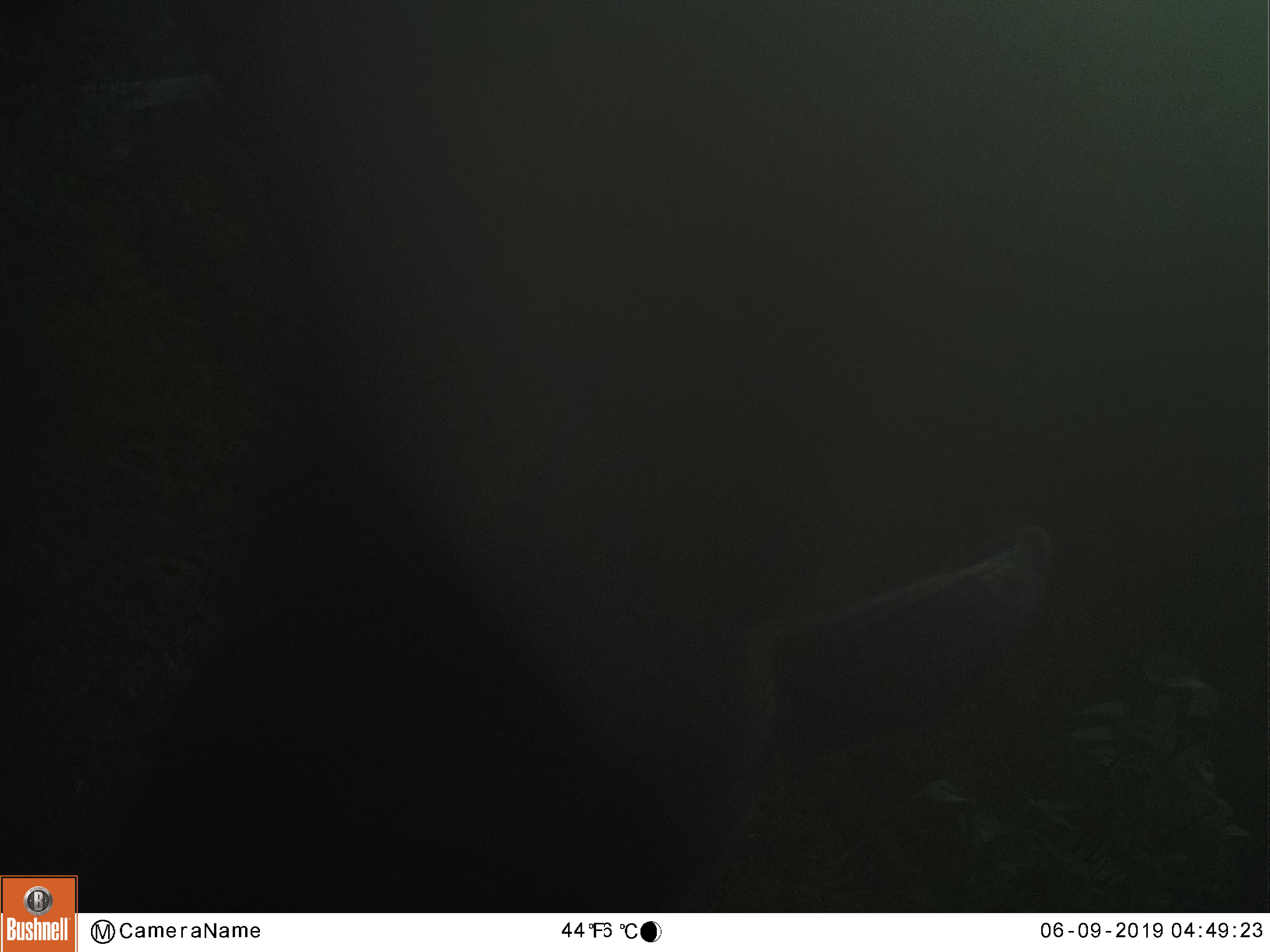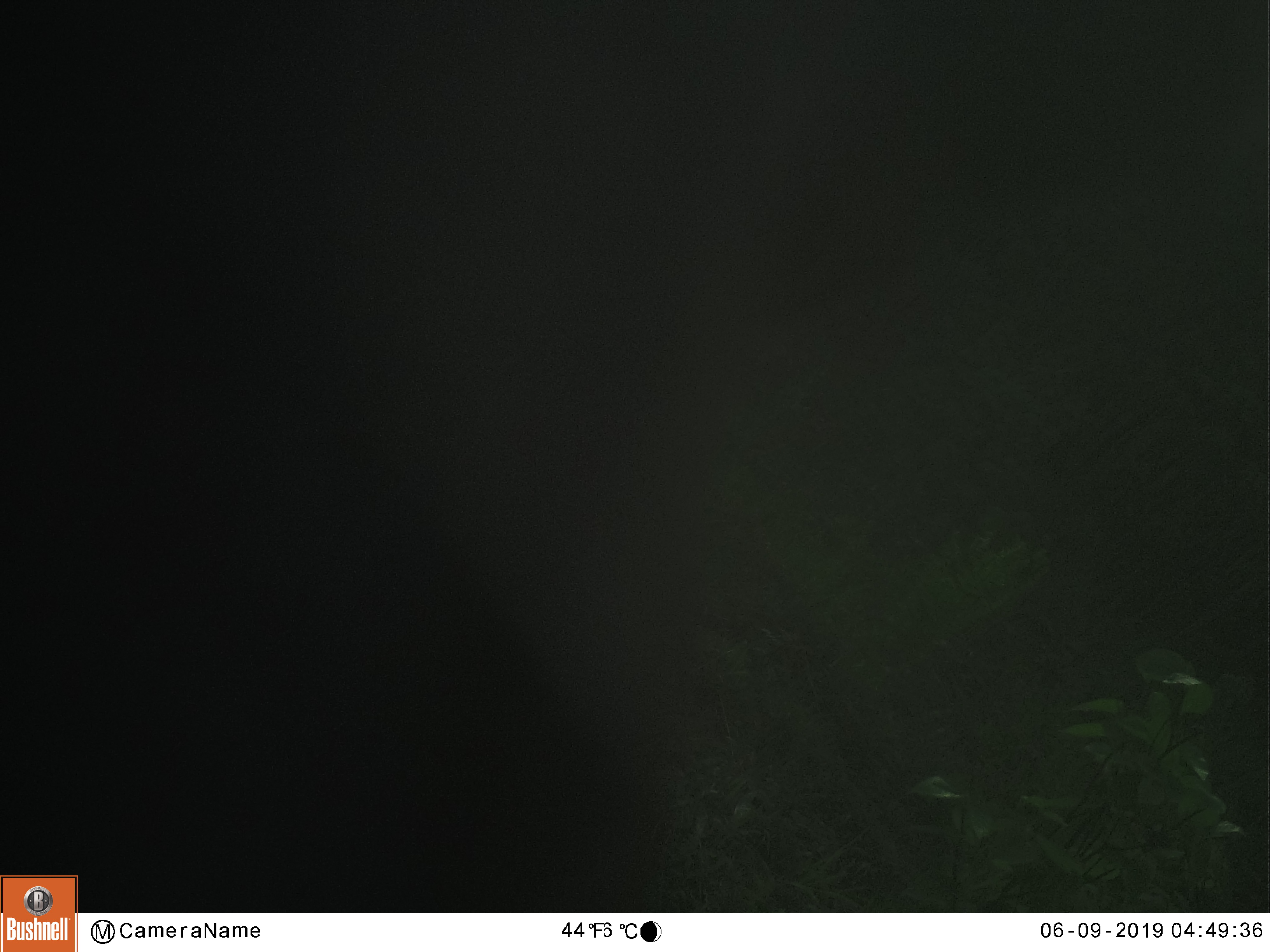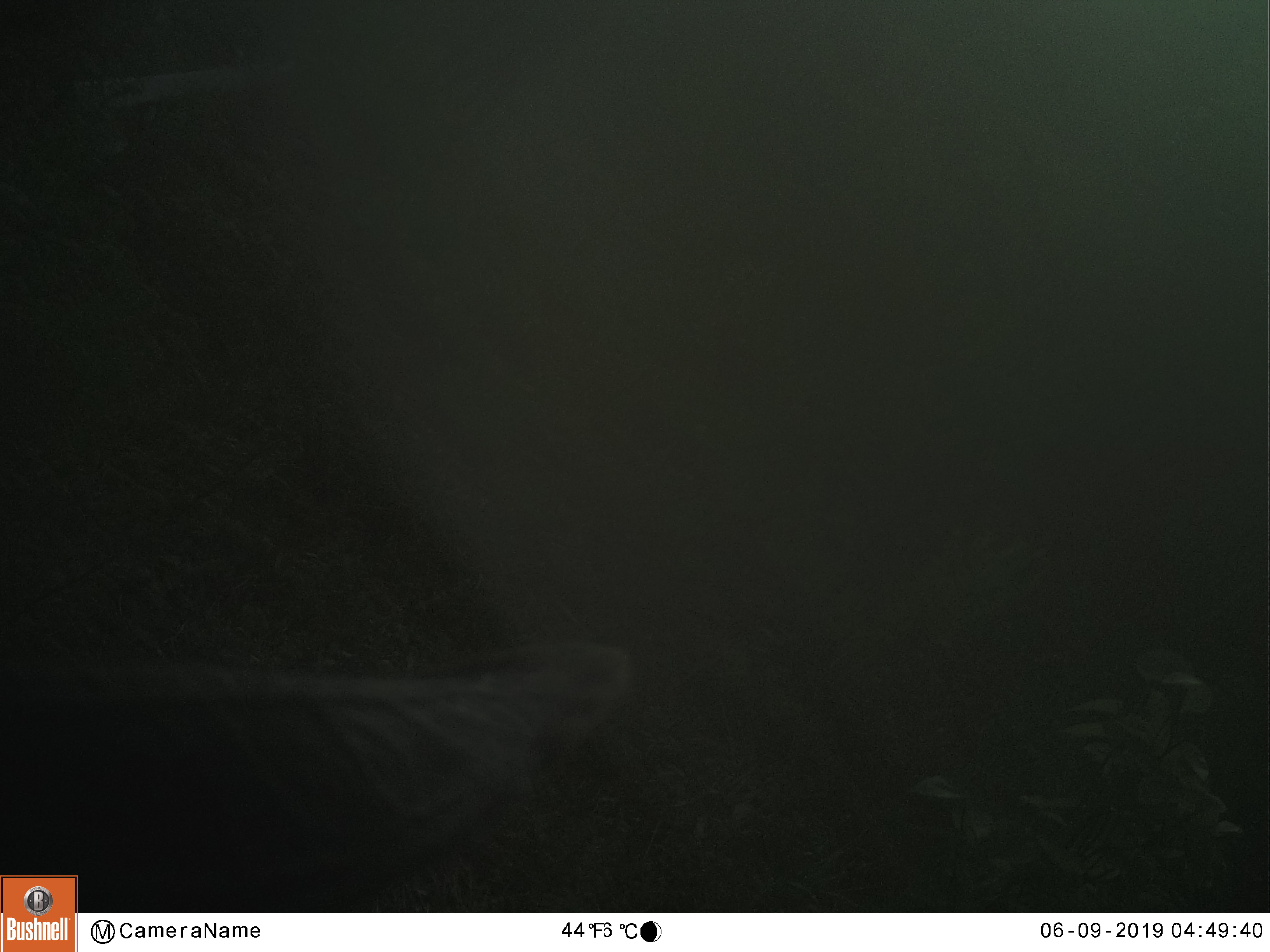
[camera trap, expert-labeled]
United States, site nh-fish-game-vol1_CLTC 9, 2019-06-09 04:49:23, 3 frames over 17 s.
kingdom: Animalia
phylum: Chordata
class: Mammalia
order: Artiodactyla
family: Cervidae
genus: Alces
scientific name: Alces alces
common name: moose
Moose (Alces alces).